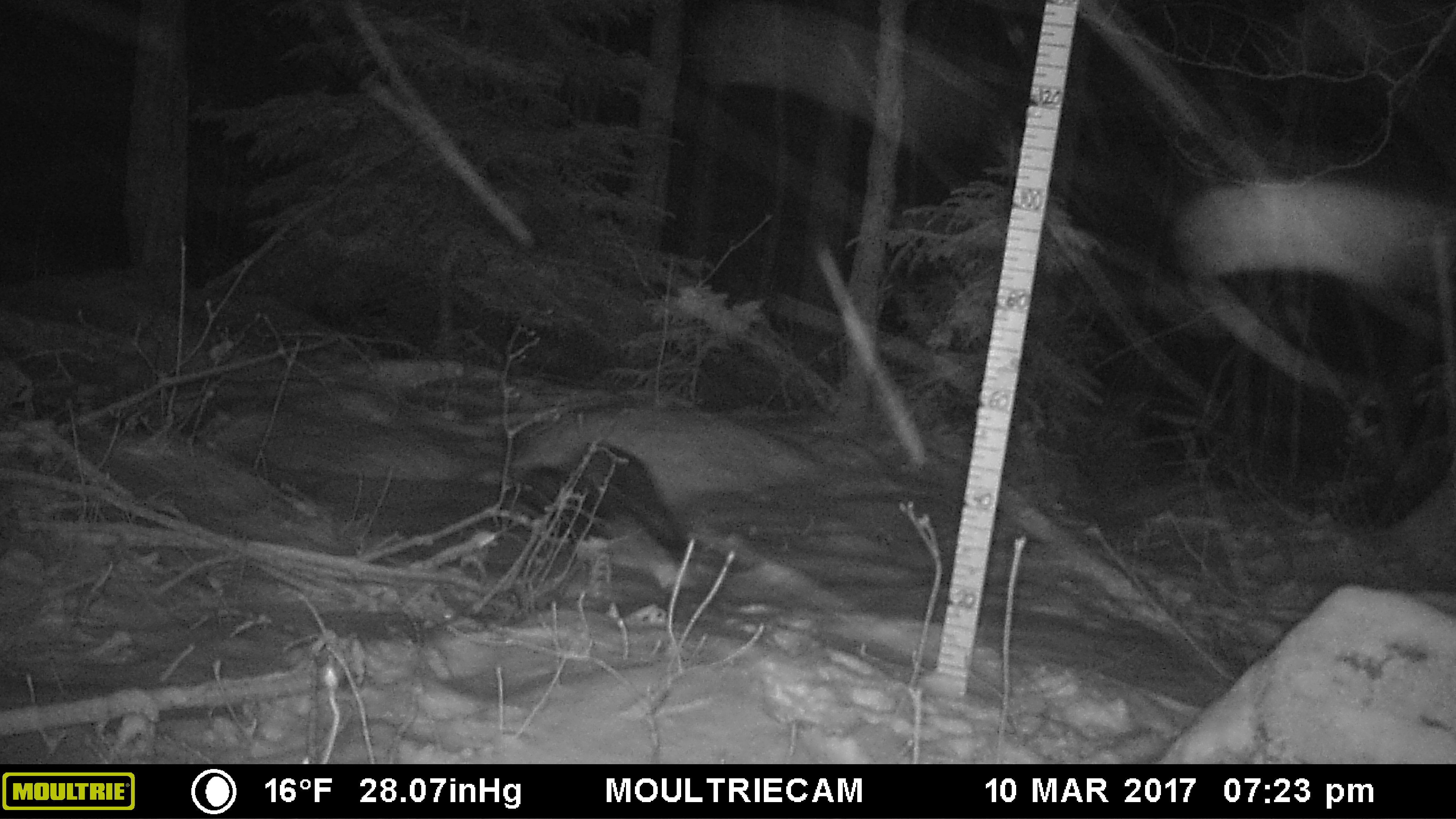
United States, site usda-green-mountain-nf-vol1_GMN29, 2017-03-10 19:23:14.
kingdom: Animalia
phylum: Chordata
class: Mammalia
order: Carnivora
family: Mustelidae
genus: Pekania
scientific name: Pekania pennanti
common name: fisher